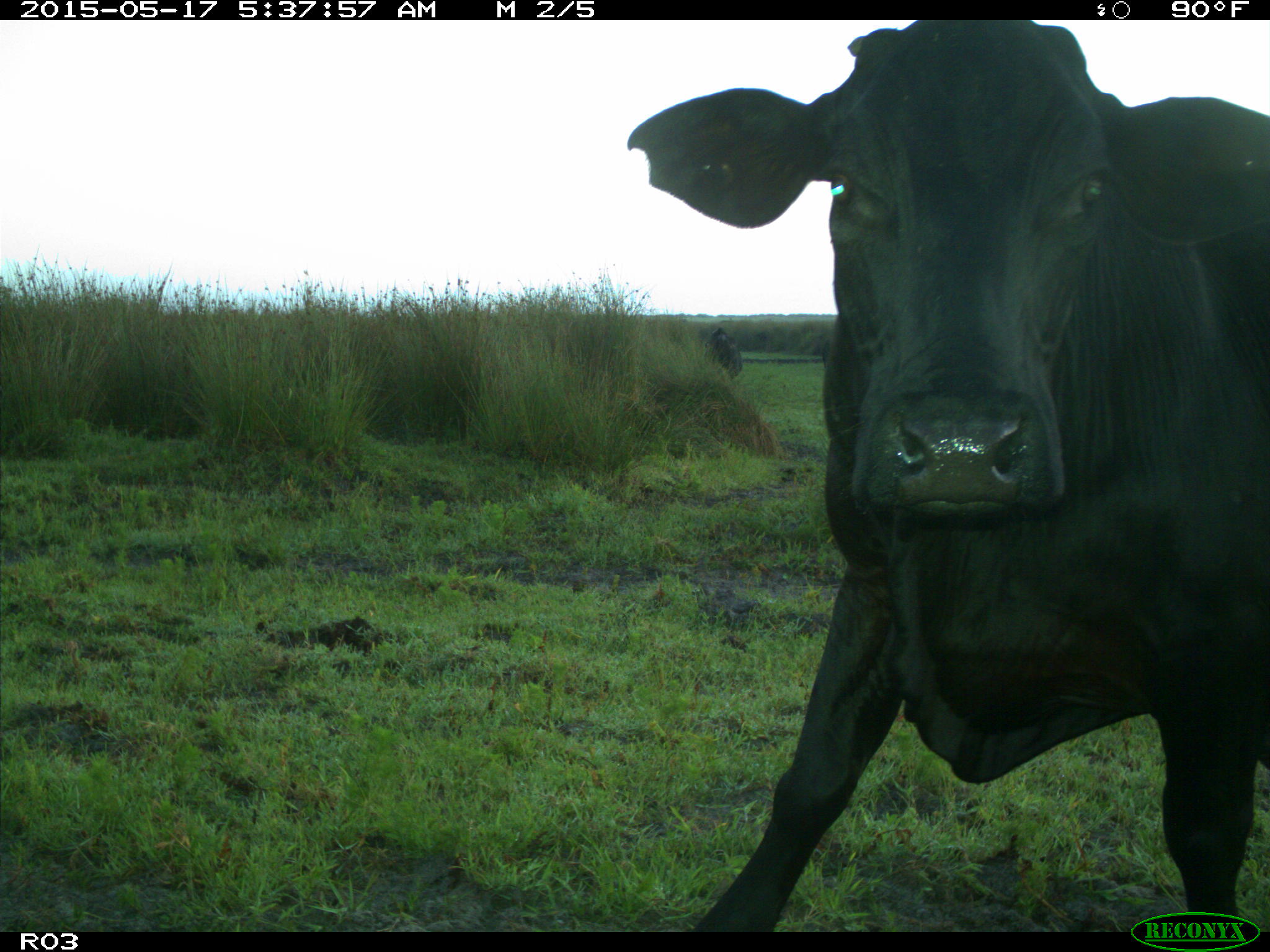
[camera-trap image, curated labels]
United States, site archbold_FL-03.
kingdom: Animalia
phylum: Chordata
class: Mammalia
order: Artiodactyla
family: Bovidae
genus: Bos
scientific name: Bos taurus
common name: domestic cow